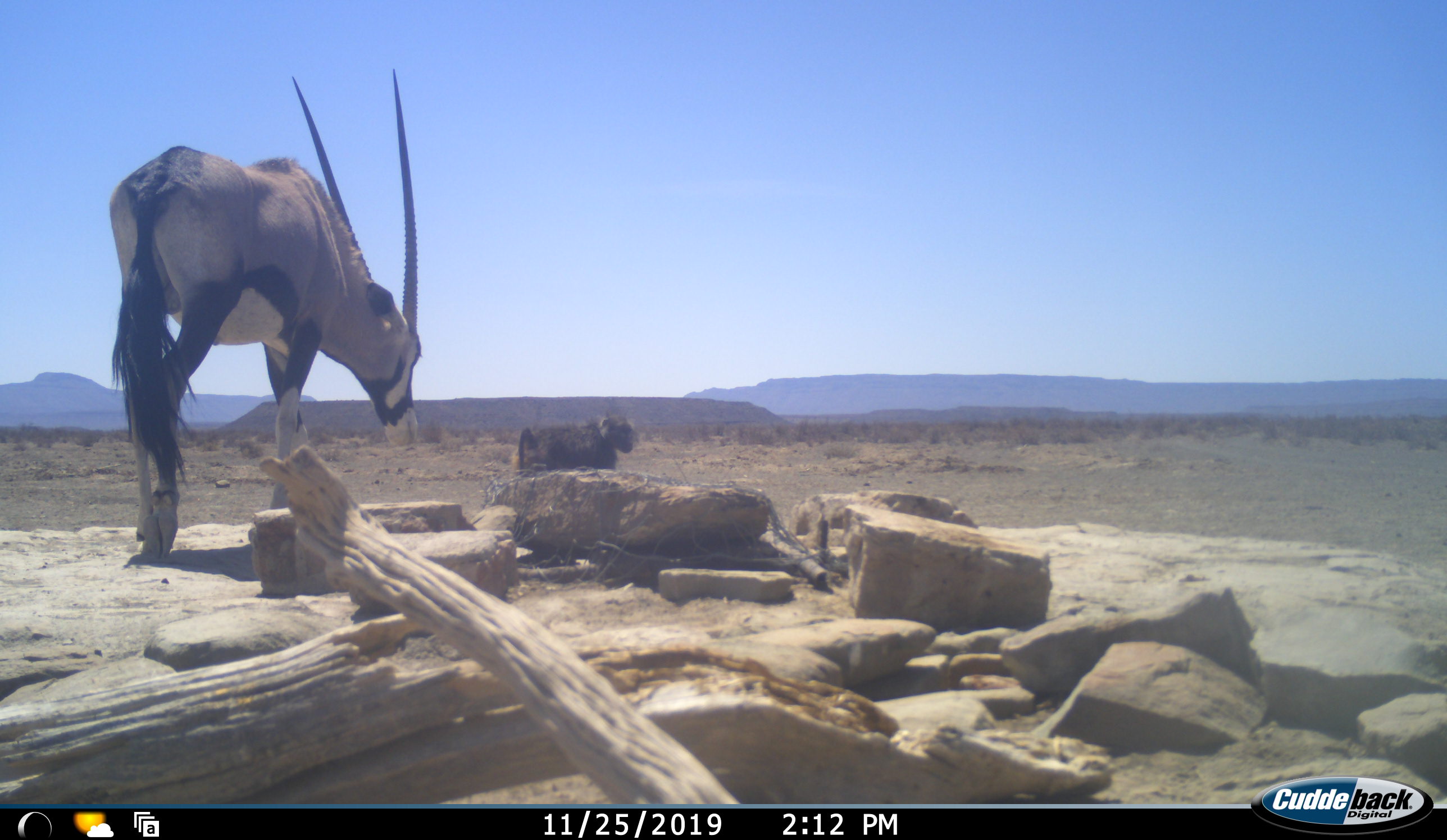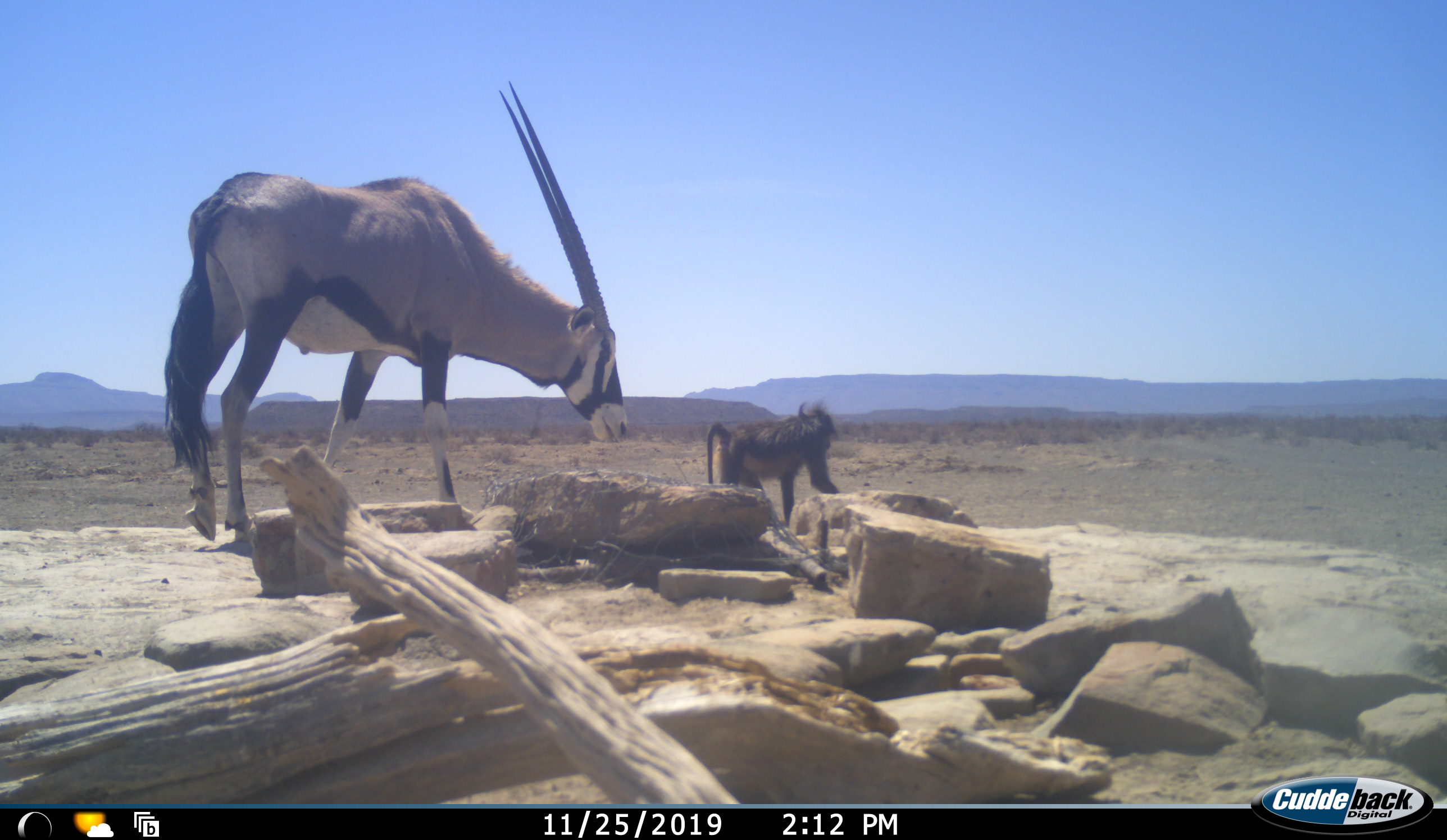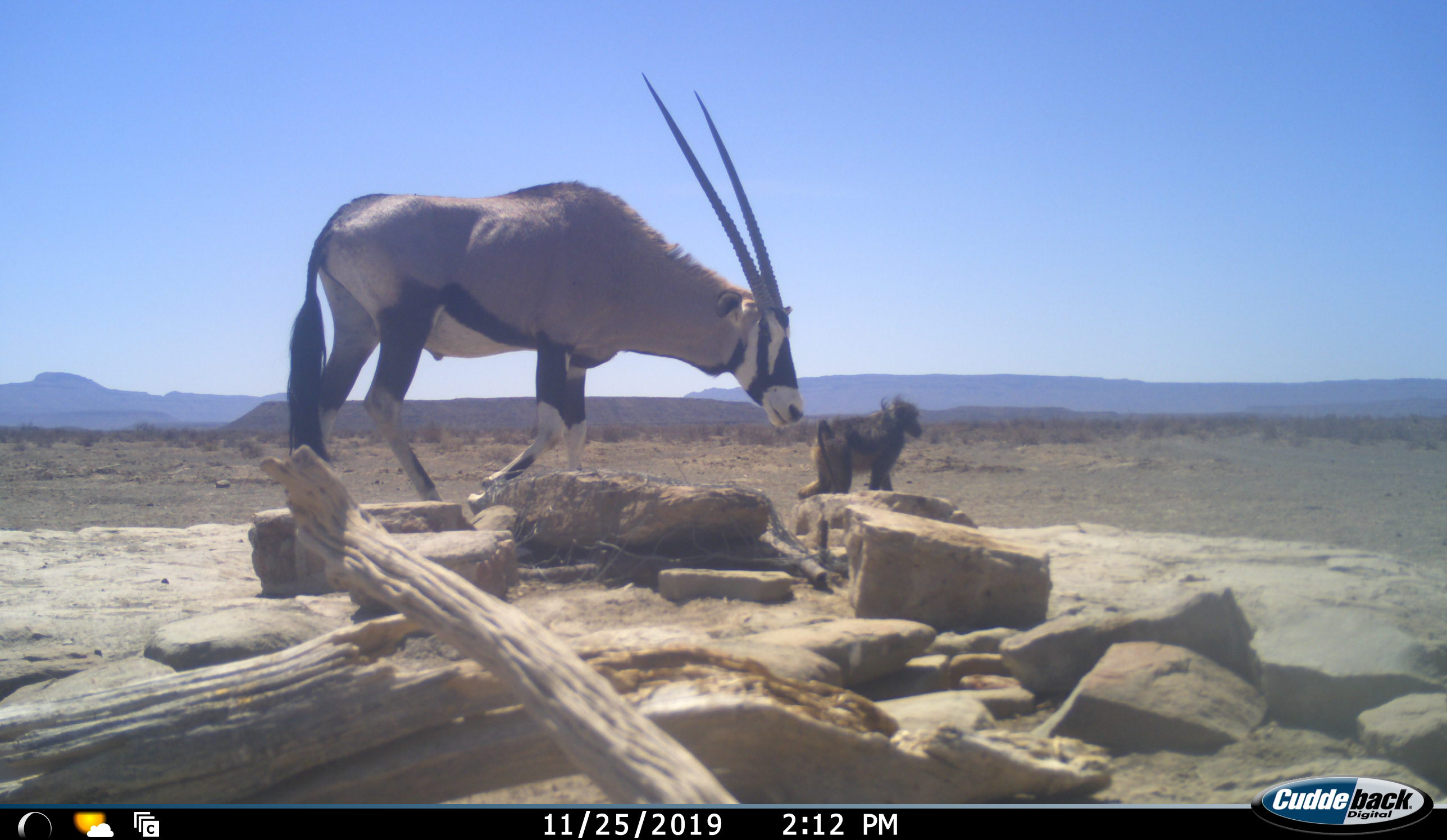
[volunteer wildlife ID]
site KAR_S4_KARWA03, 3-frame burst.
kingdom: Animalia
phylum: Chordata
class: Mammalia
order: Primates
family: Cercopithecidae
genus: Papio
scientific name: Papio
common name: baboon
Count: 1.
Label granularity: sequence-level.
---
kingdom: Animalia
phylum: Chordata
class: Mammalia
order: Artiodactyla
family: Bovidae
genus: Oryx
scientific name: Oryx gazella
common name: gemsbok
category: oryx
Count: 1.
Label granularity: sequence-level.